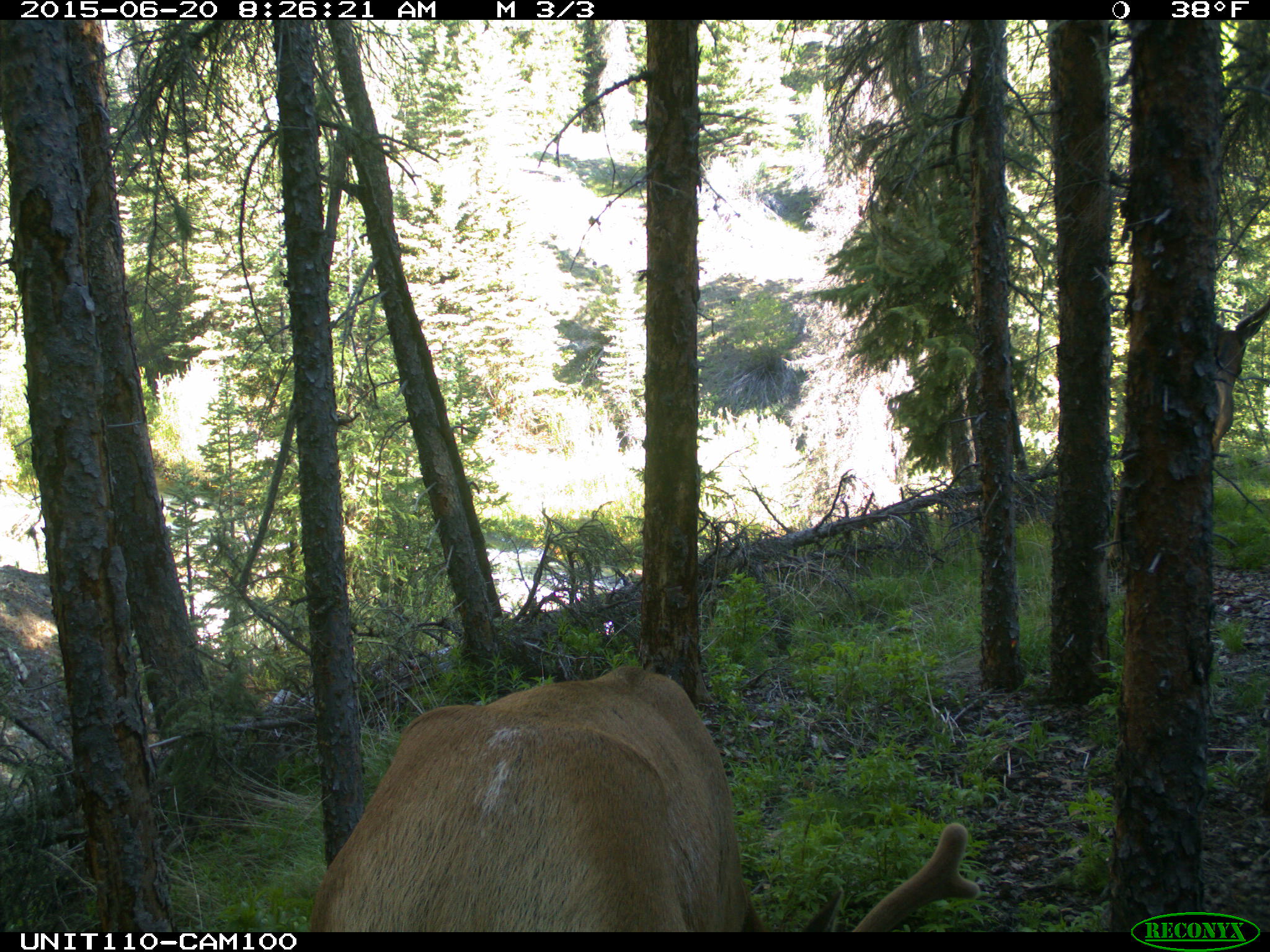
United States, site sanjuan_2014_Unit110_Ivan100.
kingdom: Animalia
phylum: Chordata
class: Mammalia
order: Artiodactyla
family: Cervidae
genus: Cervus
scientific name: Cervus elaphus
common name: red deer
Cervus elaphus (red deer).